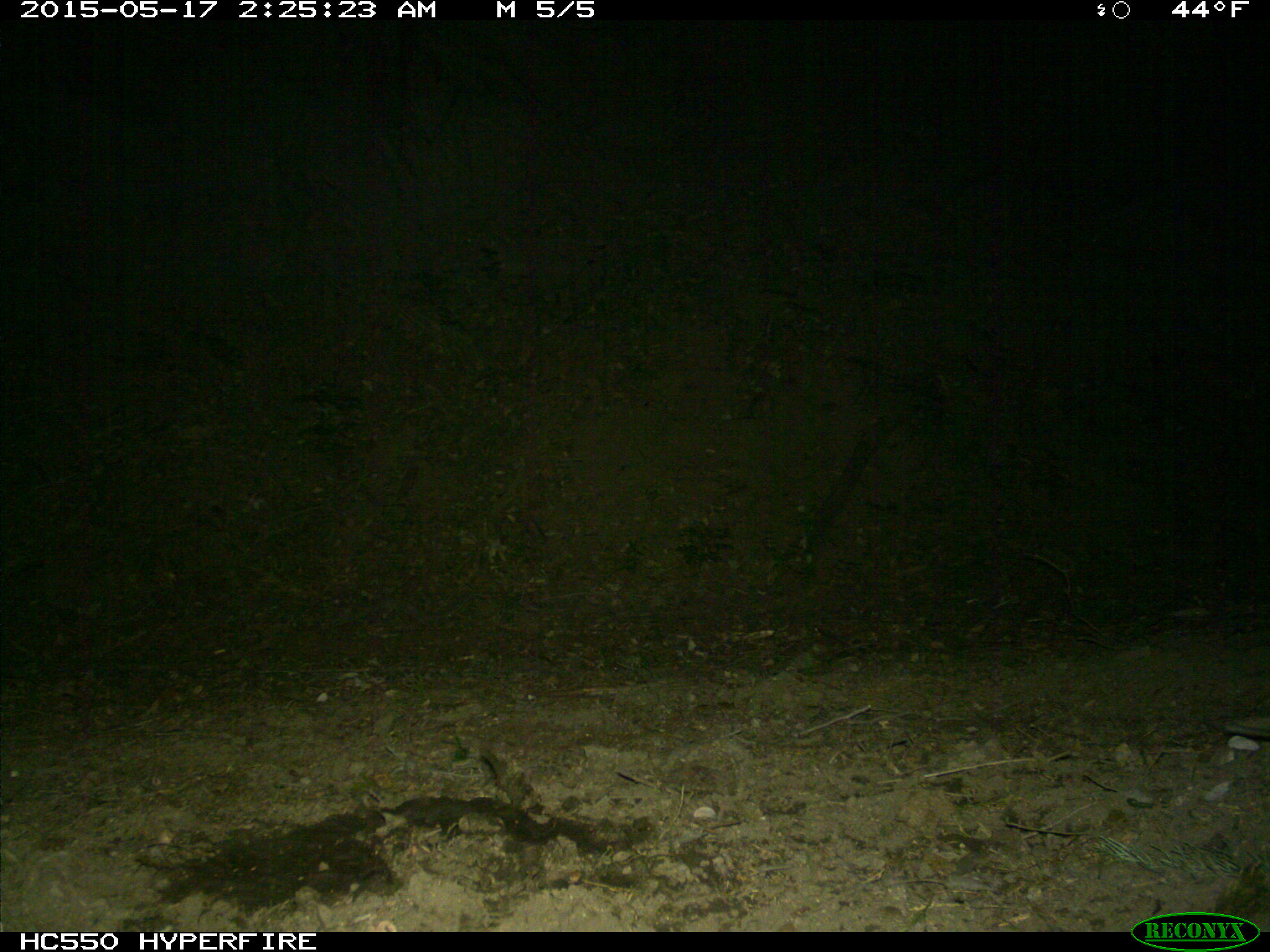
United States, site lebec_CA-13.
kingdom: Animalia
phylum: Chordata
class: Mammalia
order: Rodentia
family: Cricetidae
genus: Neotoma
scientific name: Neotoma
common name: pack rat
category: unidentified pack rat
Unidentified pack rat (pack rat) (Neotoma).